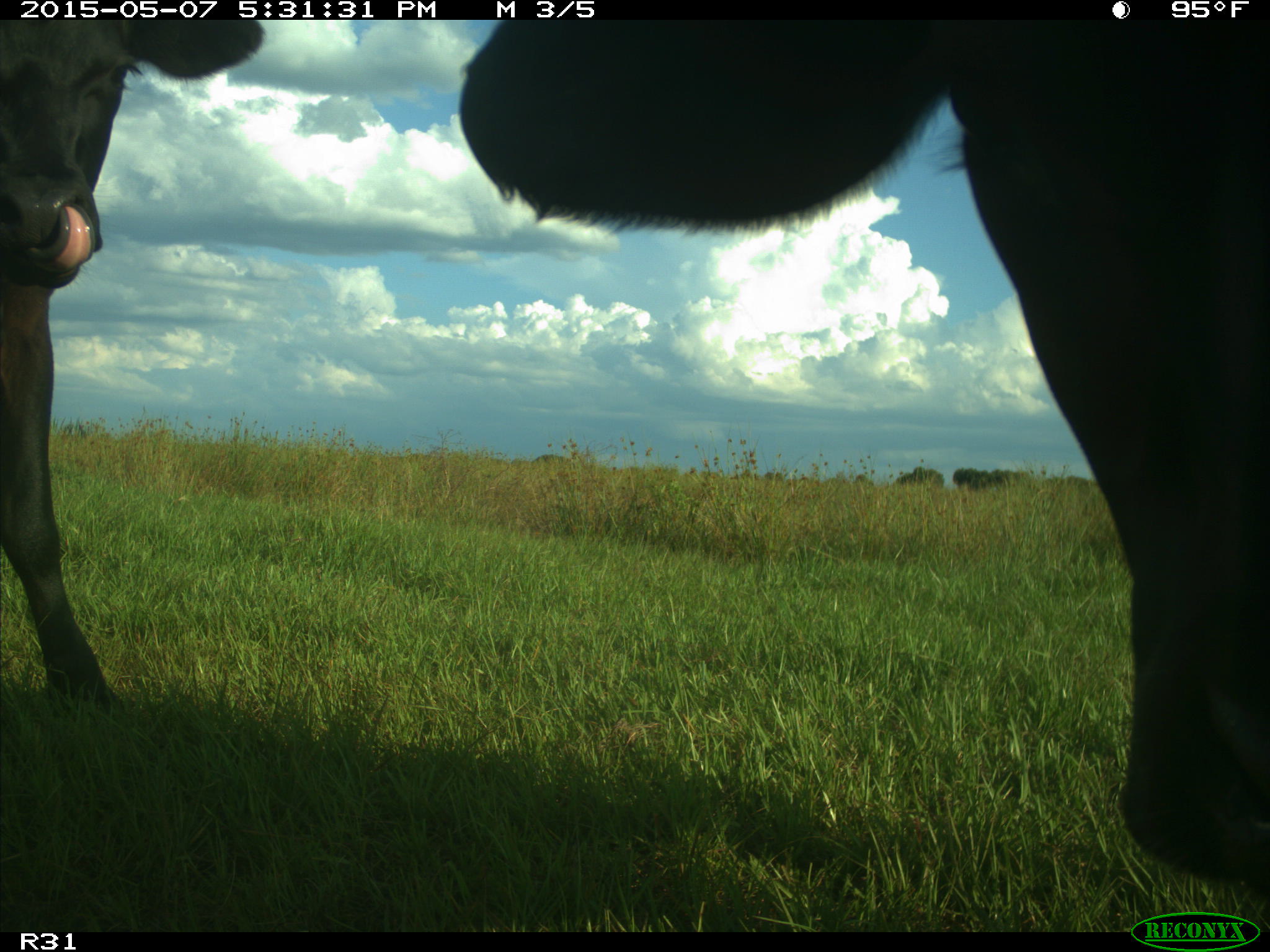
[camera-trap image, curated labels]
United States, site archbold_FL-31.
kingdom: Animalia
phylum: Chordata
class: Mammalia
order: Artiodactyla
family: Bovidae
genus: Bos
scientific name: Bos taurus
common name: domestic cow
Bos taurus (domestic cow).